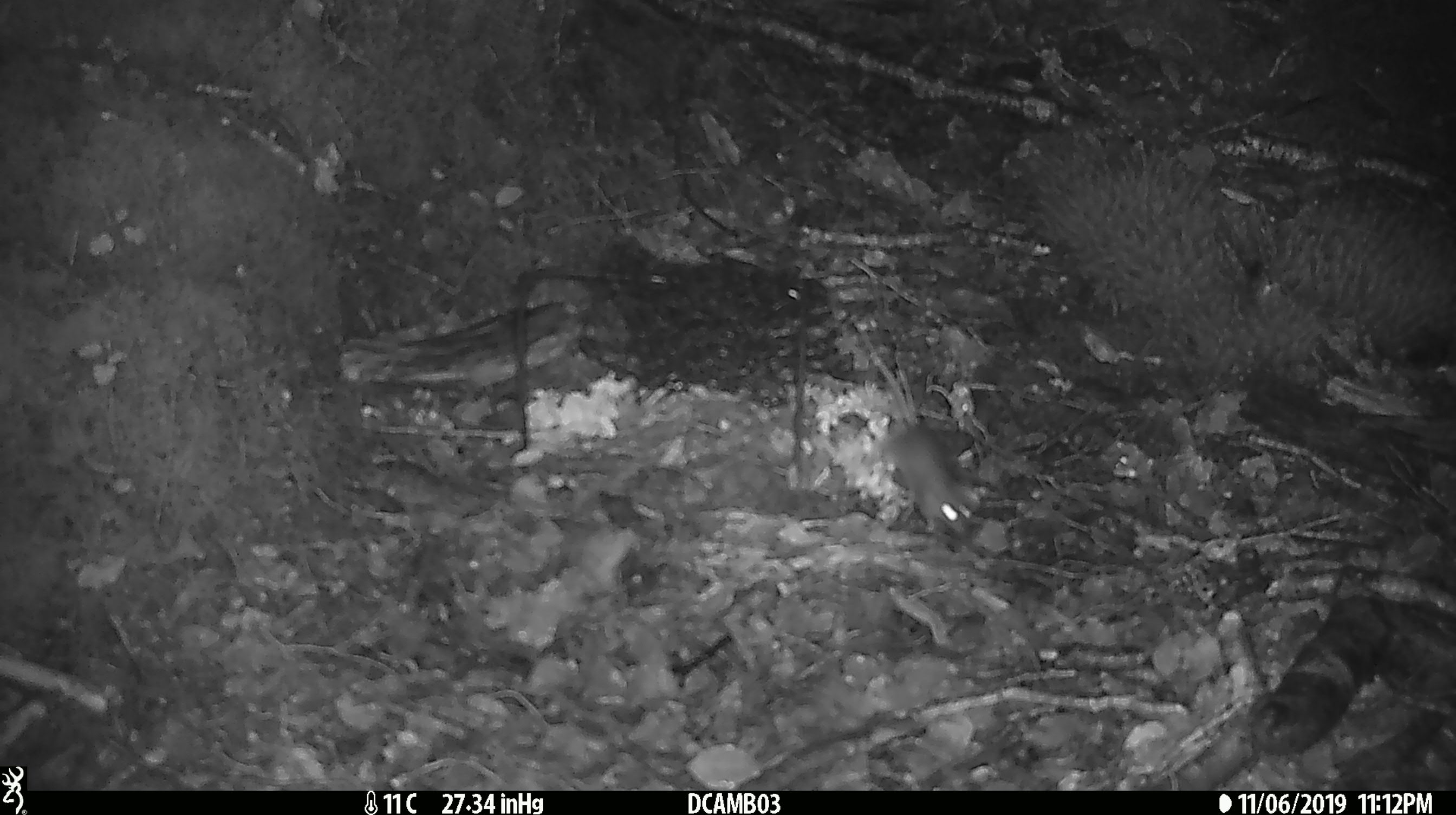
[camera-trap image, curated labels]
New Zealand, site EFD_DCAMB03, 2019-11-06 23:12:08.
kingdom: Animalia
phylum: Chordata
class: Mammalia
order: Rodentia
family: Muridae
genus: Mus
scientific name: Mus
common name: mouse